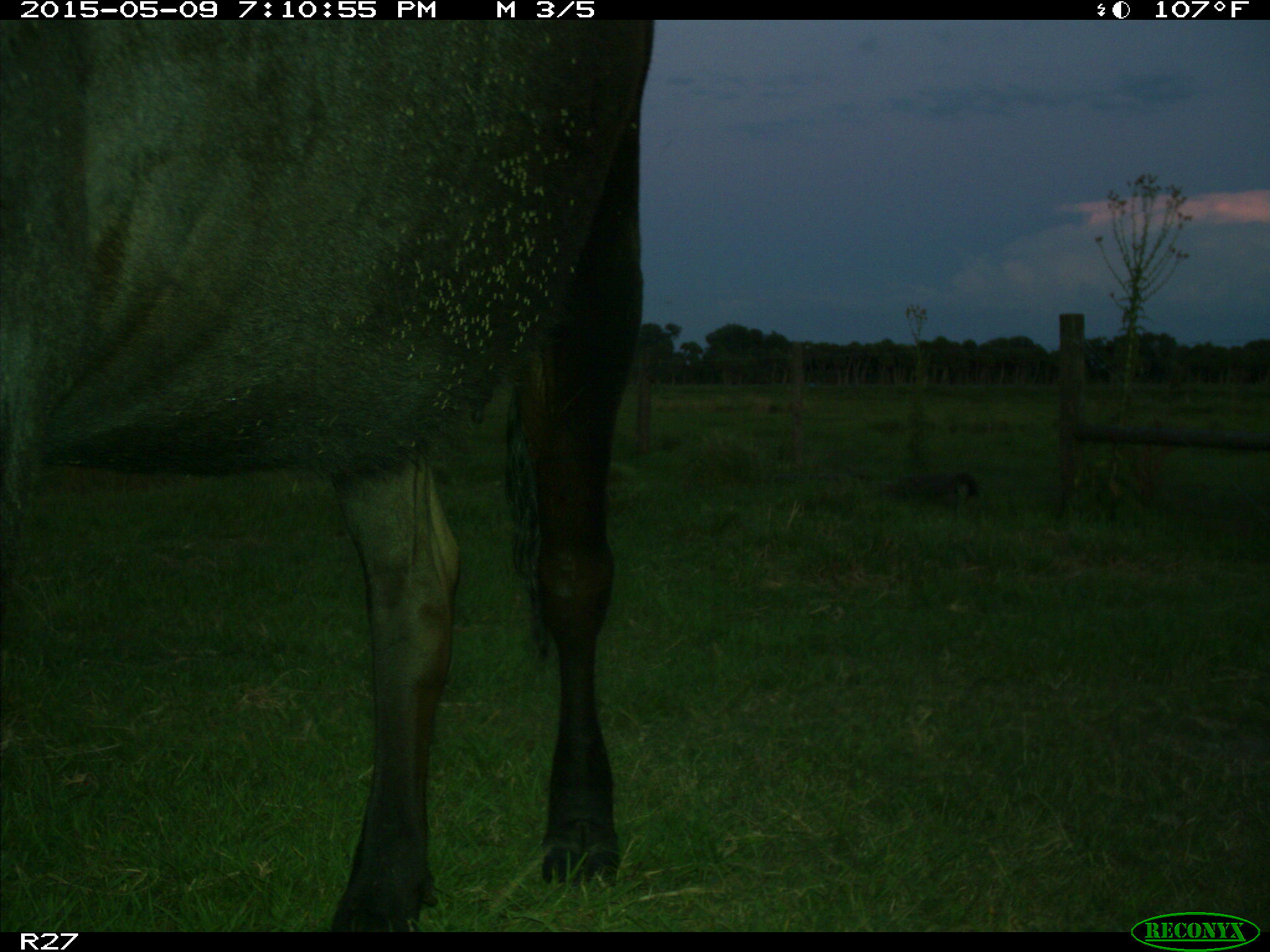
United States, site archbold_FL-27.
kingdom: Animalia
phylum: Chordata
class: Mammalia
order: Artiodactyla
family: Bovidae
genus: Bos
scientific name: Bos taurus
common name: domestic cow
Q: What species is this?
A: Bos taurus (domestic cow).